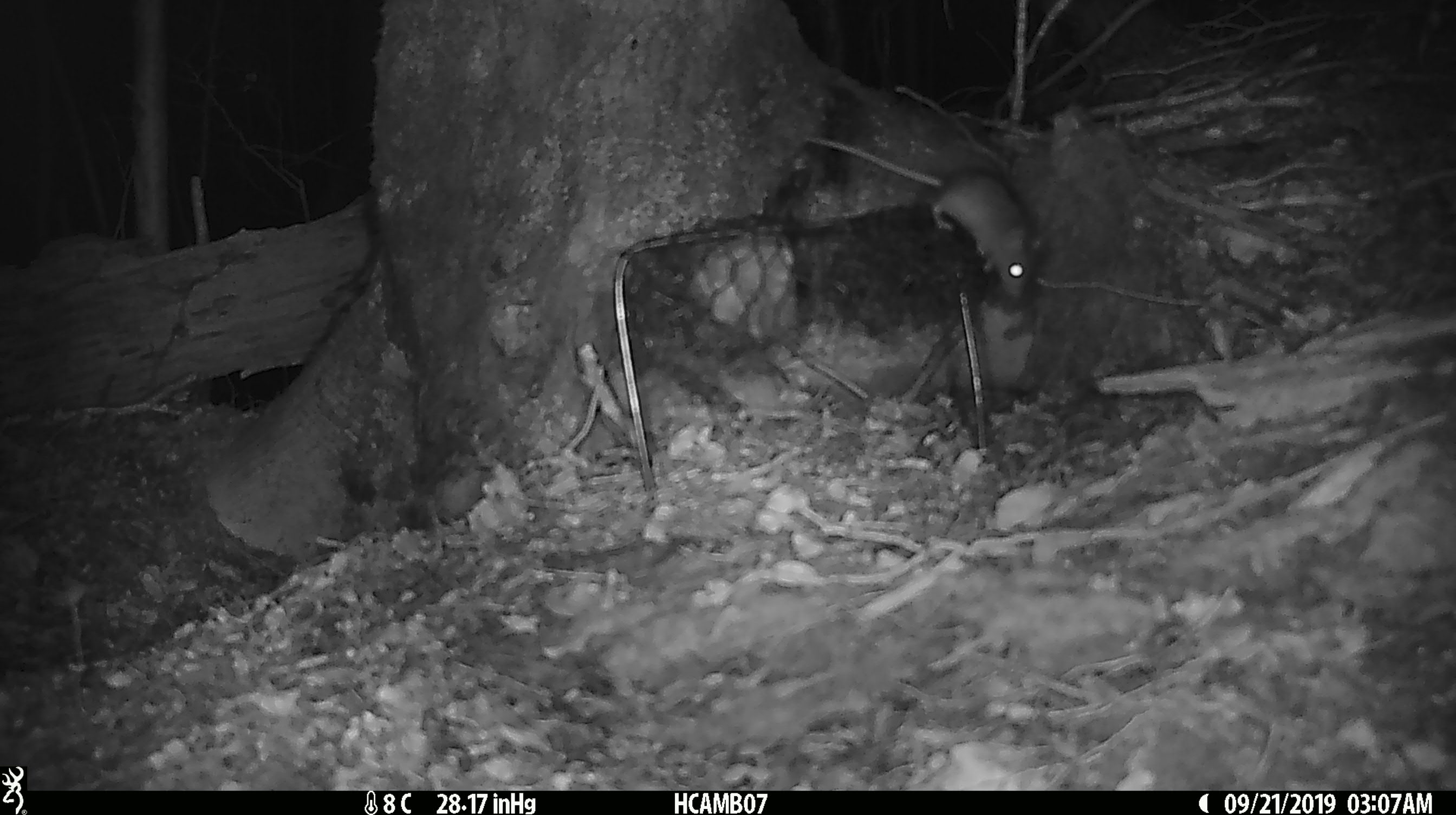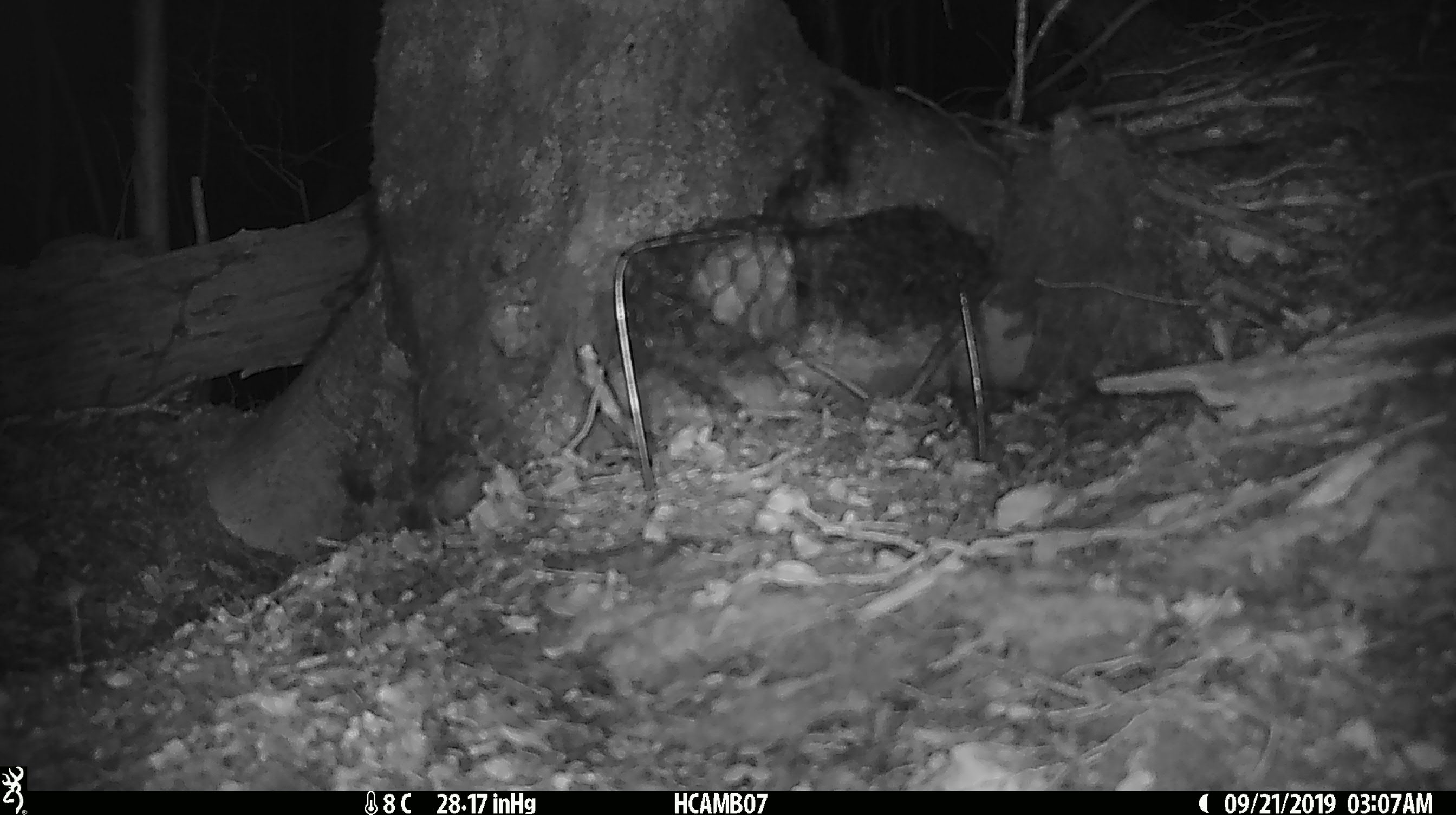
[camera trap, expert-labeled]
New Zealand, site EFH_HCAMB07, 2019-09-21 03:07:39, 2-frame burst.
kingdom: Animalia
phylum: Chordata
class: Mammalia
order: Rodentia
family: Muridae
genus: Mus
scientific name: Mus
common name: mouse